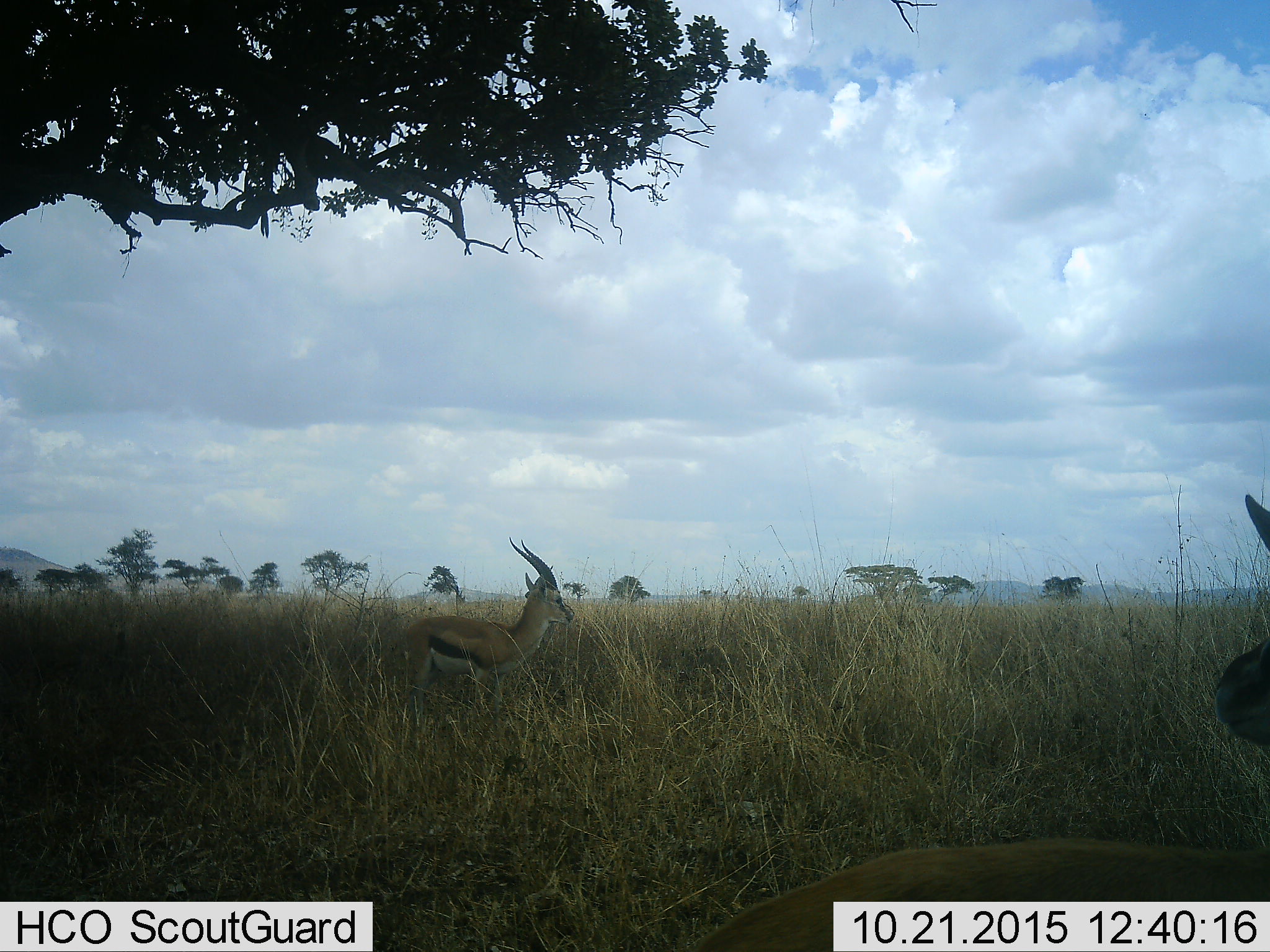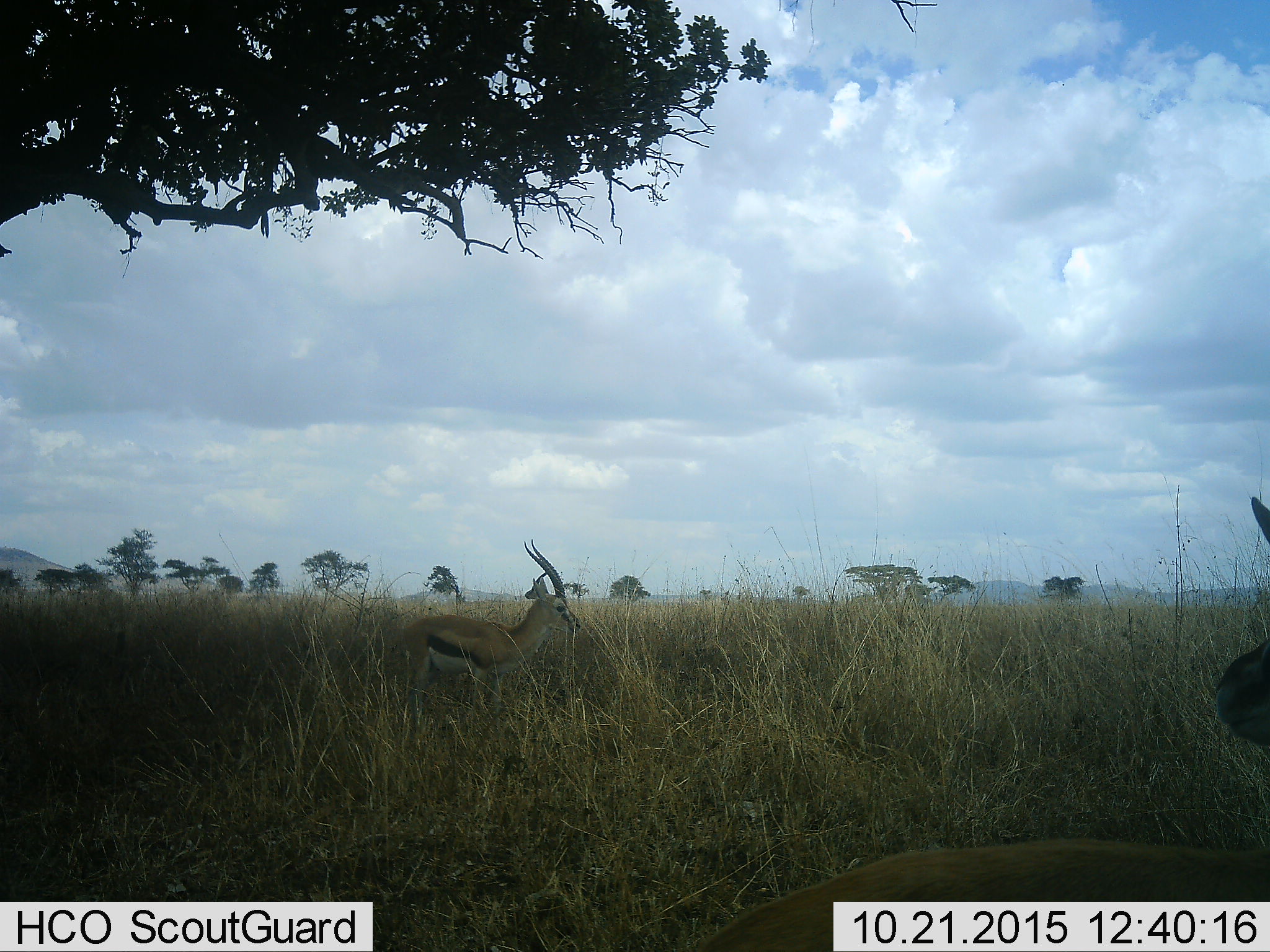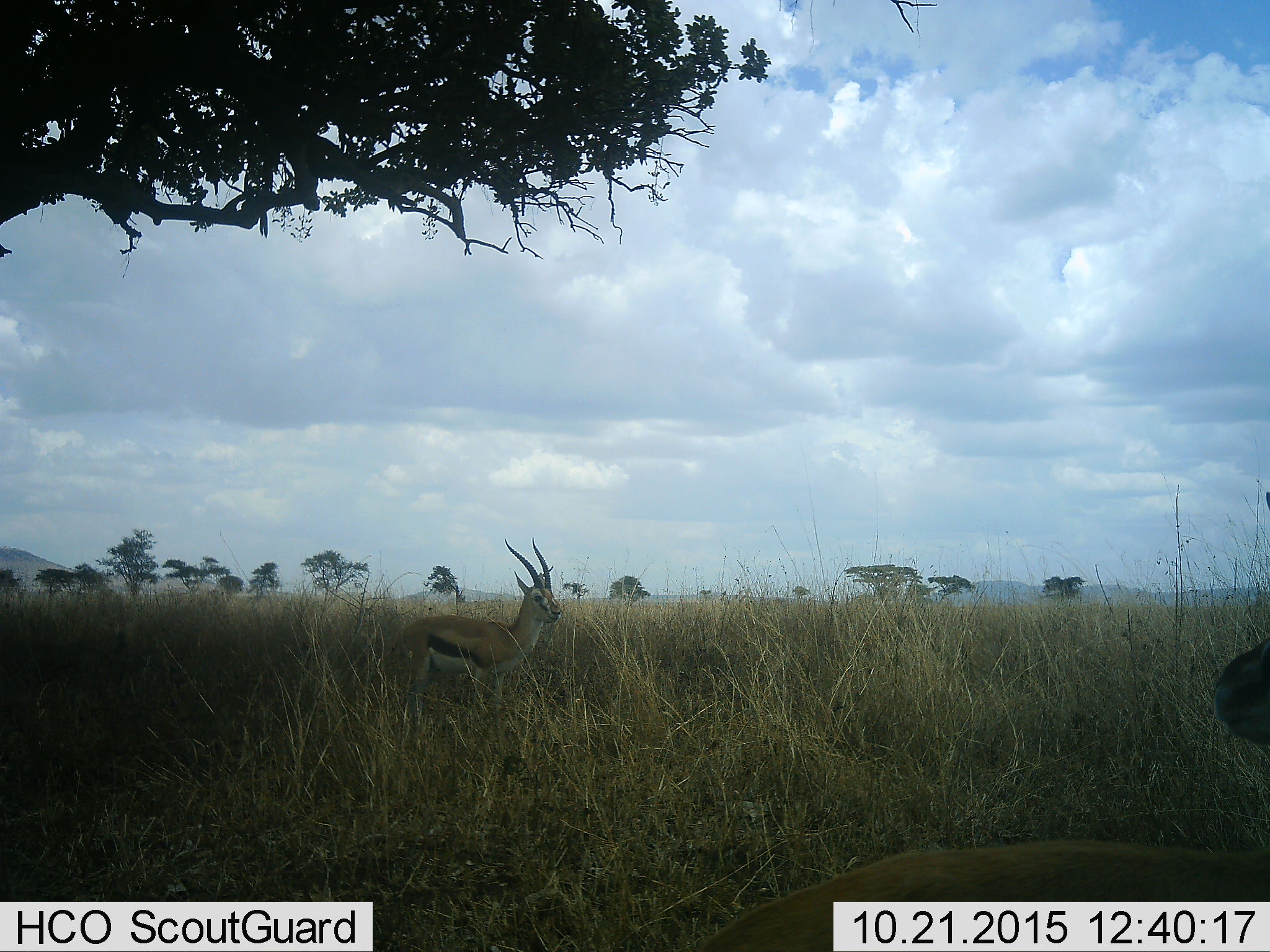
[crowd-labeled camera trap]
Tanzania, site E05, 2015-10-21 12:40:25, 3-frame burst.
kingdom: Animalia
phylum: Chordata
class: Mammalia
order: Artiodactyla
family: Bovidae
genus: Eudorcas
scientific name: Eudorcas thomsonii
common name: thomson's gazelle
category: gazellethomsons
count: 2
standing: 75%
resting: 25%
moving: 8%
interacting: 0%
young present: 0%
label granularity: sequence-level